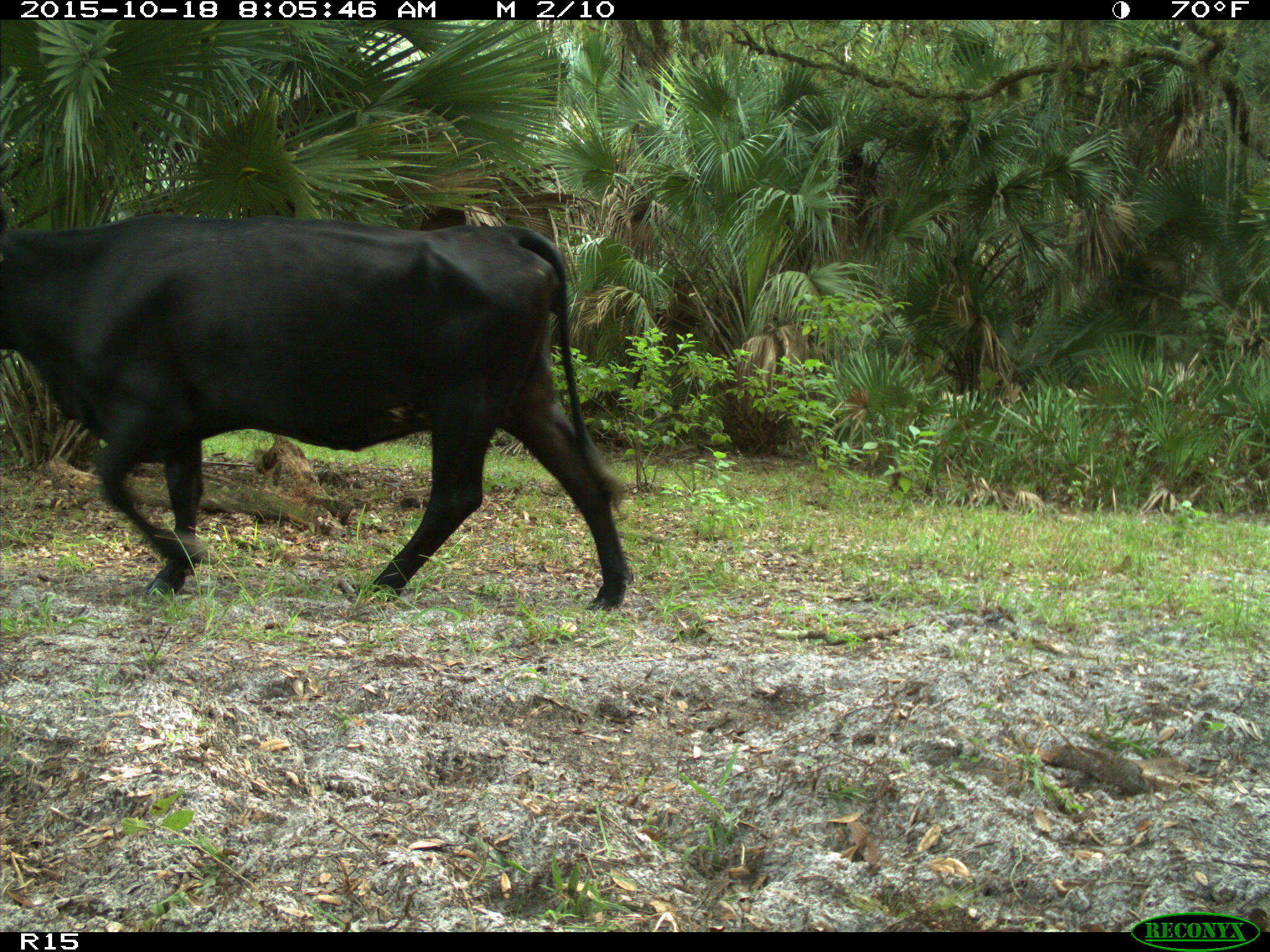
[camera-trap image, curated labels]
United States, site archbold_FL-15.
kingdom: Animalia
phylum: Chordata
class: Mammalia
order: Artiodactyla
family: Bovidae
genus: Bos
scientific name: Bos taurus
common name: domestic cow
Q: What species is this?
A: Bos taurus (domestic cow).